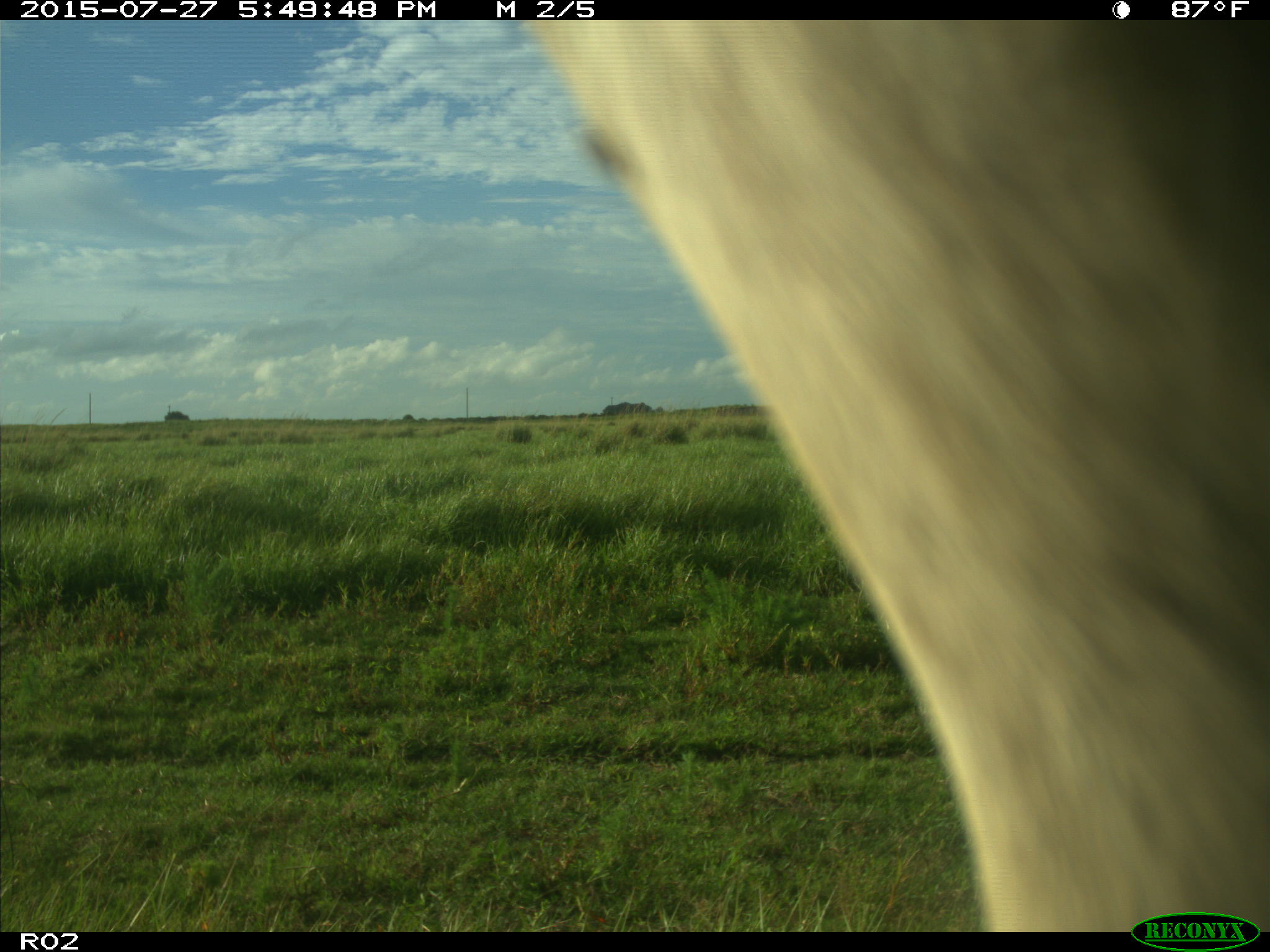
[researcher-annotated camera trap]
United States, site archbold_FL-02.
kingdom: Animalia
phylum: Chordata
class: Mammalia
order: Artiodactyla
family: Bovidae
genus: Bos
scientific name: Bos taurus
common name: domestic cow